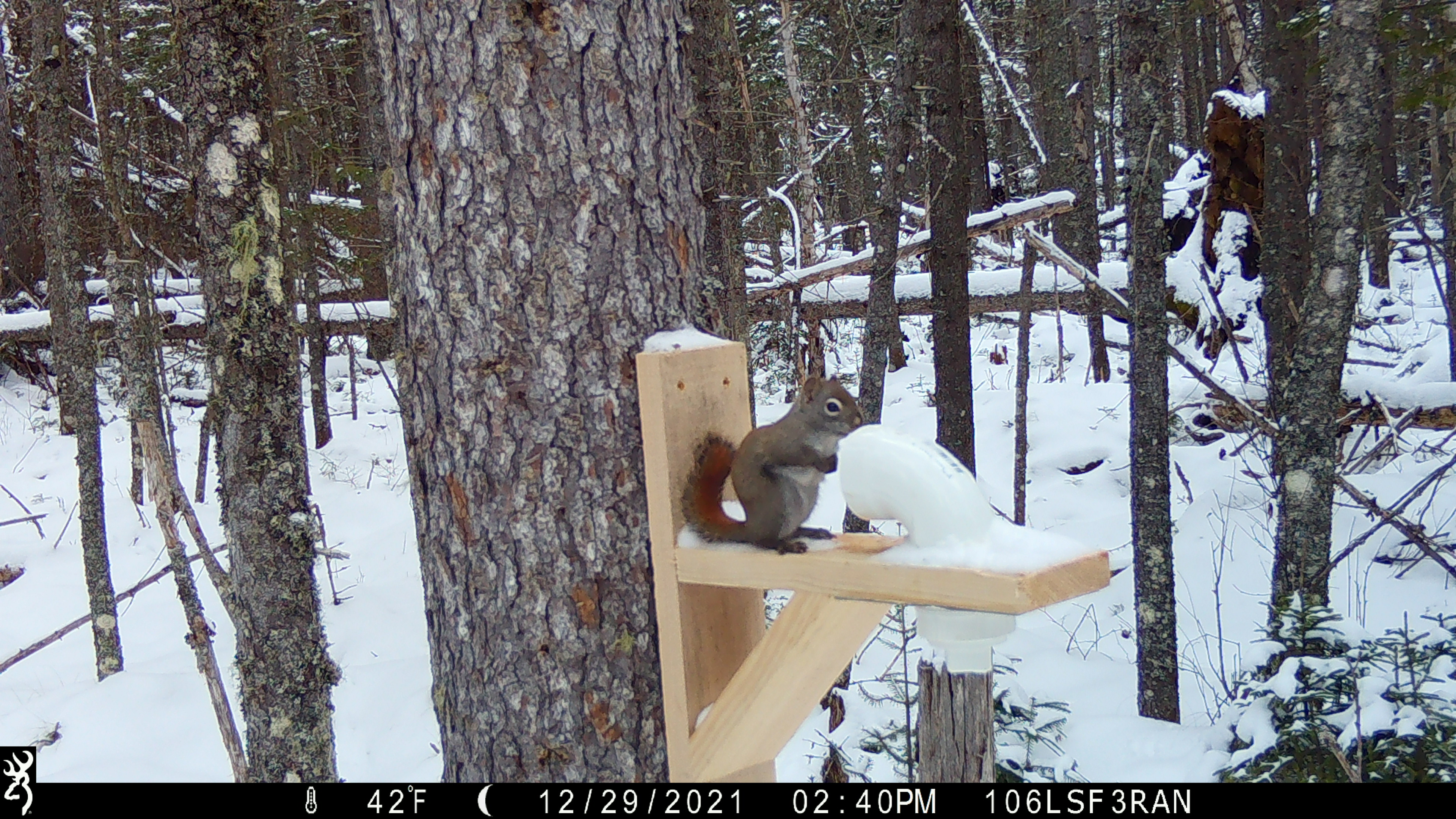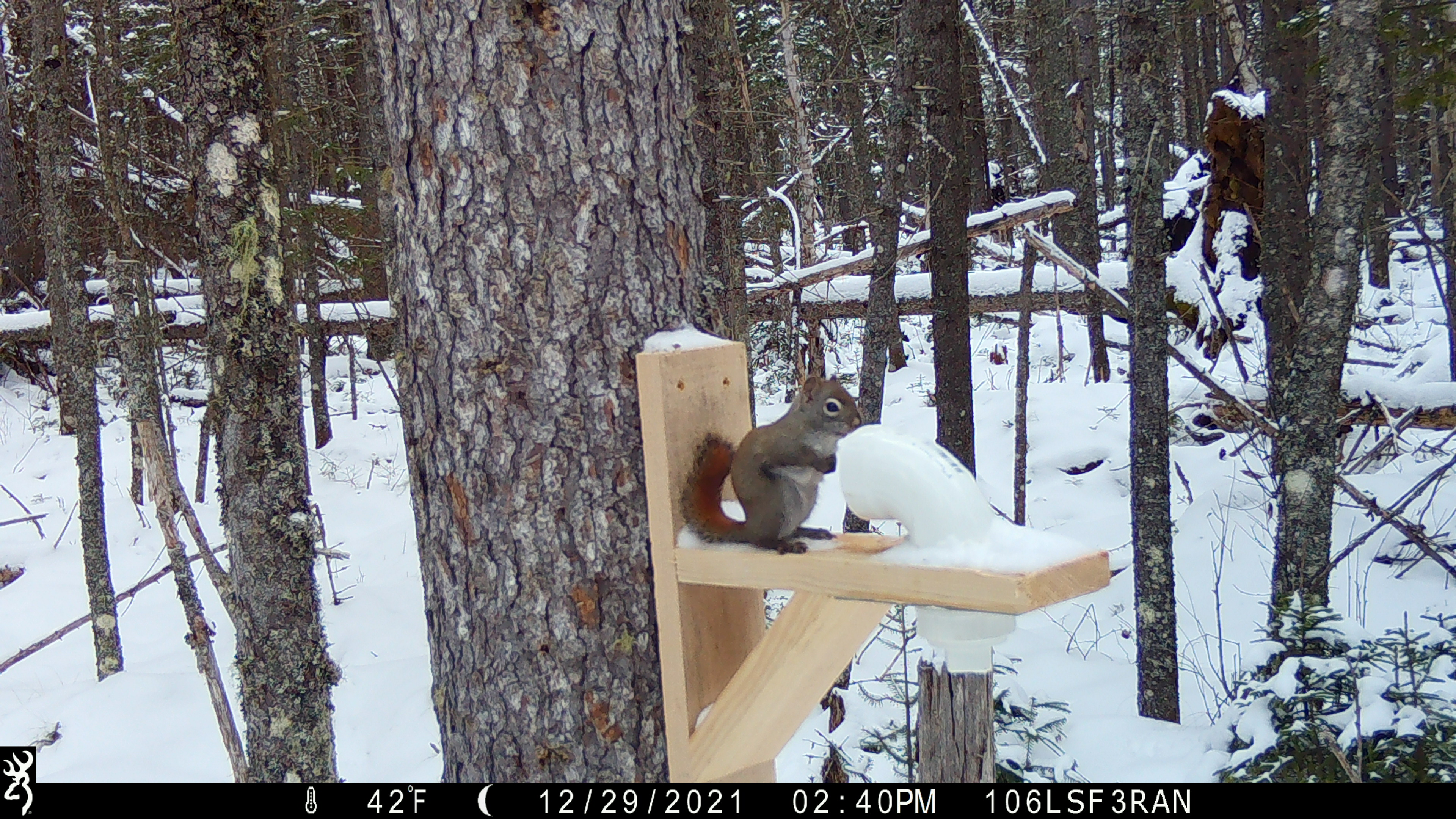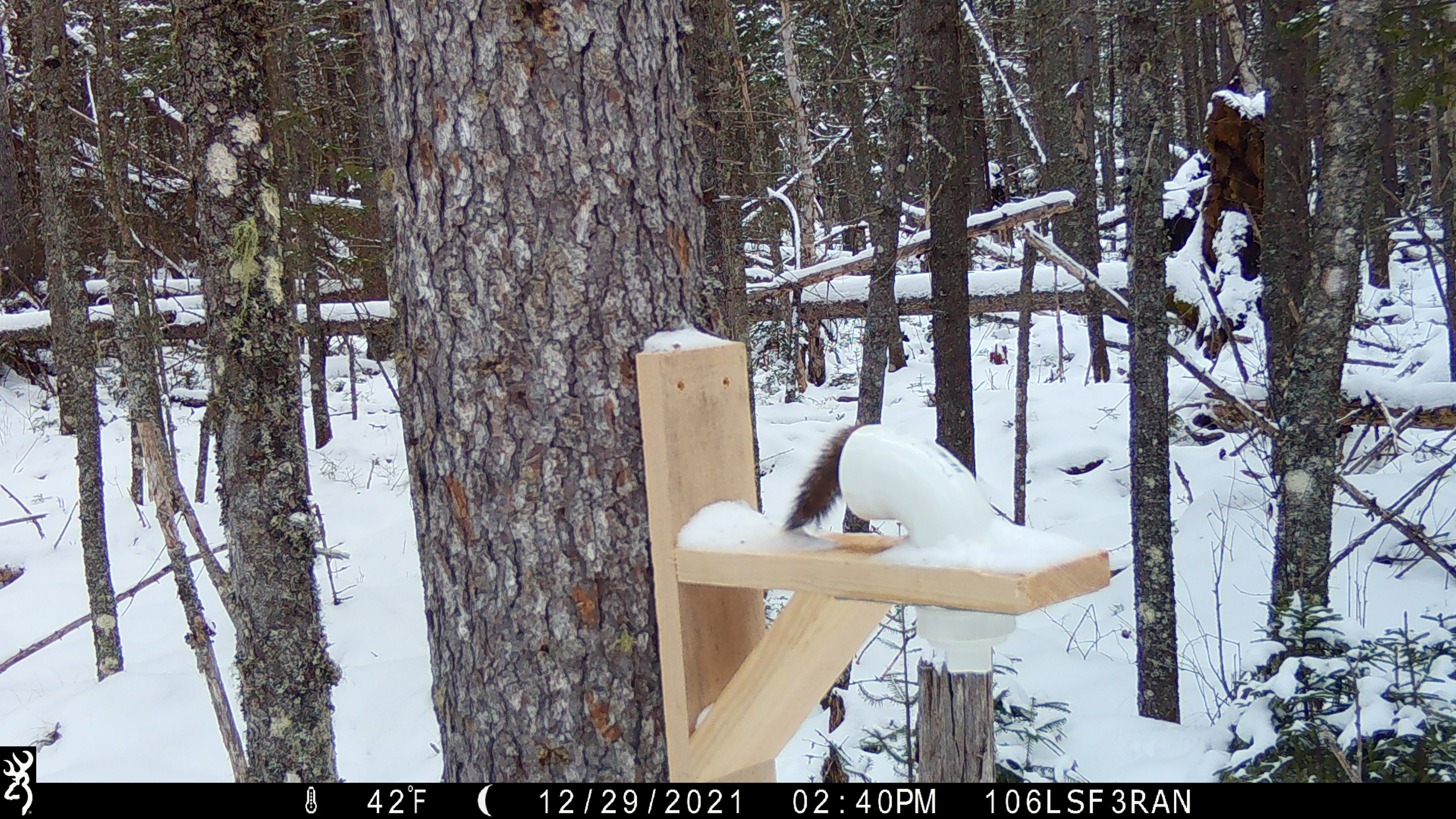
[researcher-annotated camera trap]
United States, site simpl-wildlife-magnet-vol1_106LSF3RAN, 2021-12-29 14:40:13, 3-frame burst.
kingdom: Animalia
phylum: Chordata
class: Mammalia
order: Rodentia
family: Sciuridae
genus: Tamiasciurus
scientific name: Tamiasciurus hudsonicus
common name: red squirrel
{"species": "red squirrel (Tamiasciurus hudsonicus)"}